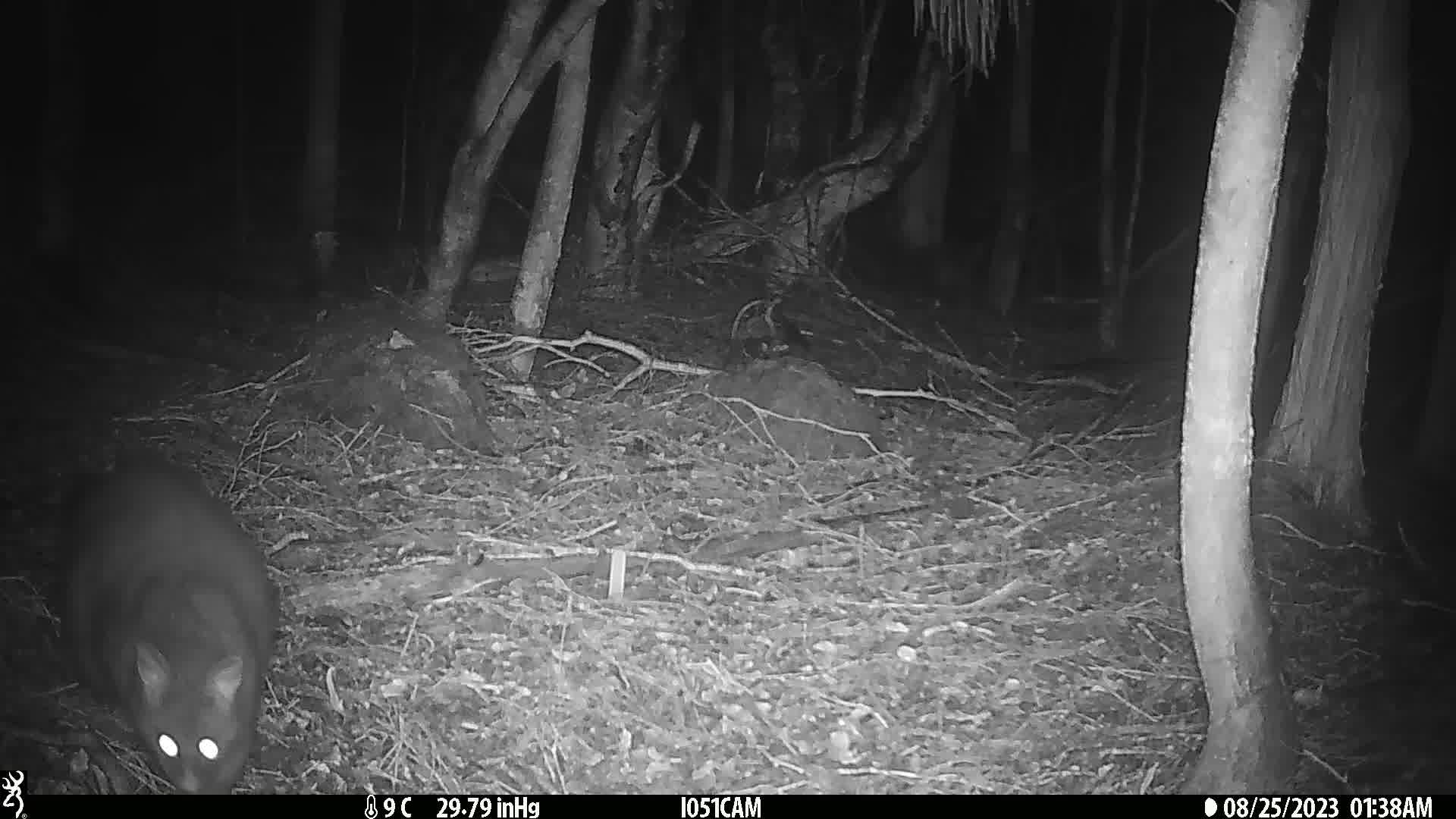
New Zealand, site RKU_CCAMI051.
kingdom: Animalia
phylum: Chordata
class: Mammalia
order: Diprotodontia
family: Phalangeridae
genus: Trichosurus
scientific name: Trichosurus vulpecula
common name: common brushtail possum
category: possum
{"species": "possum (common brushtail possum) (Trichosurus vulpecula)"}